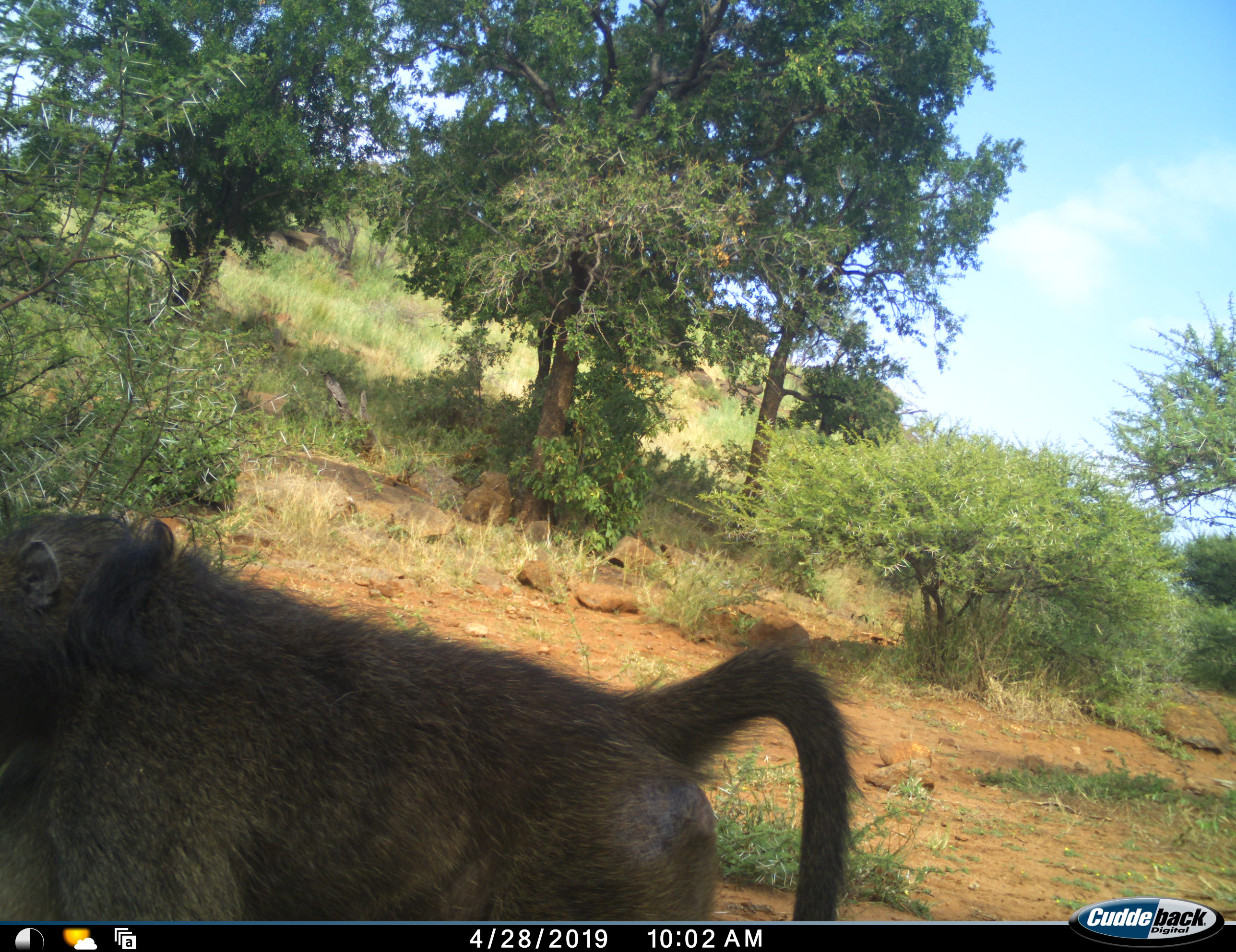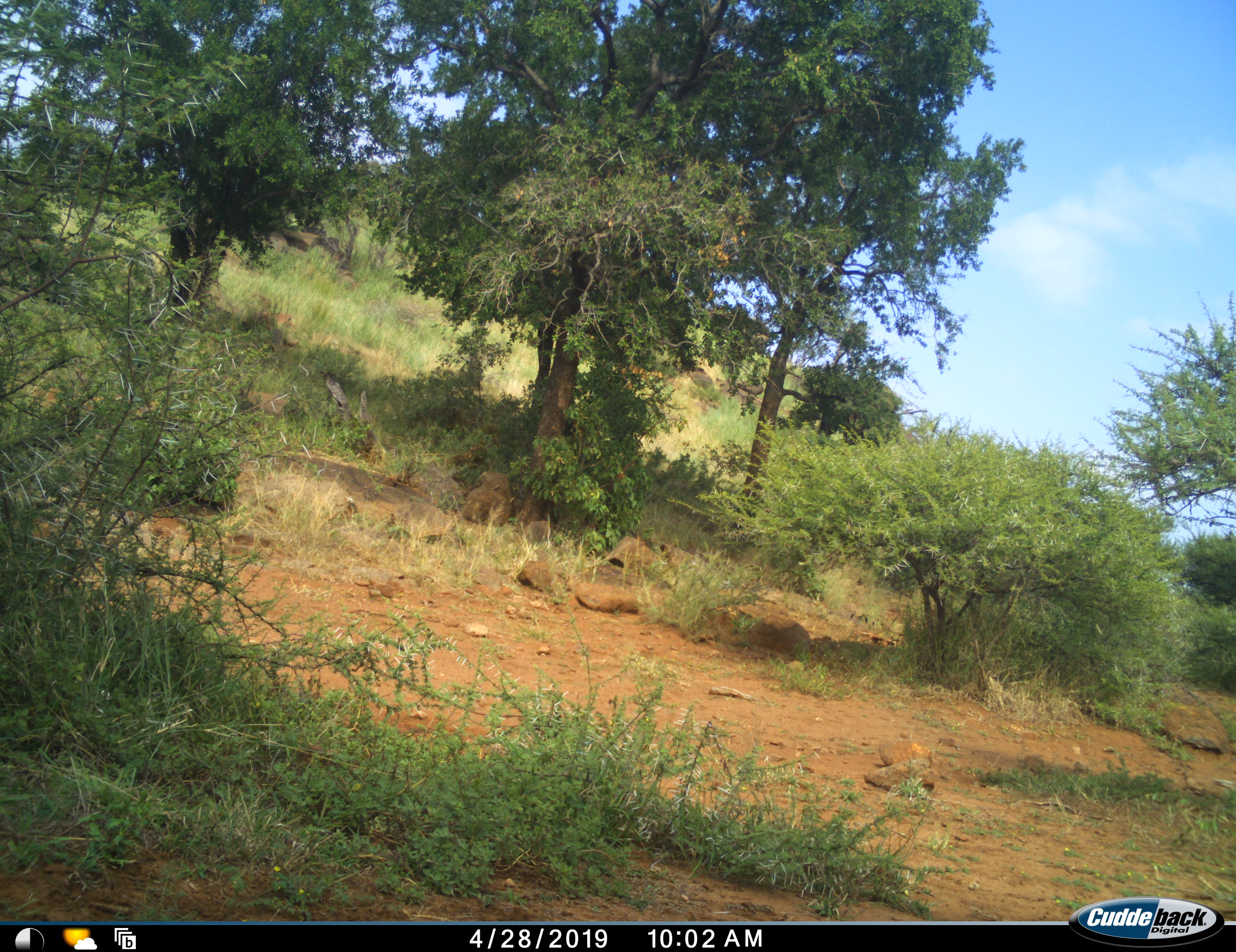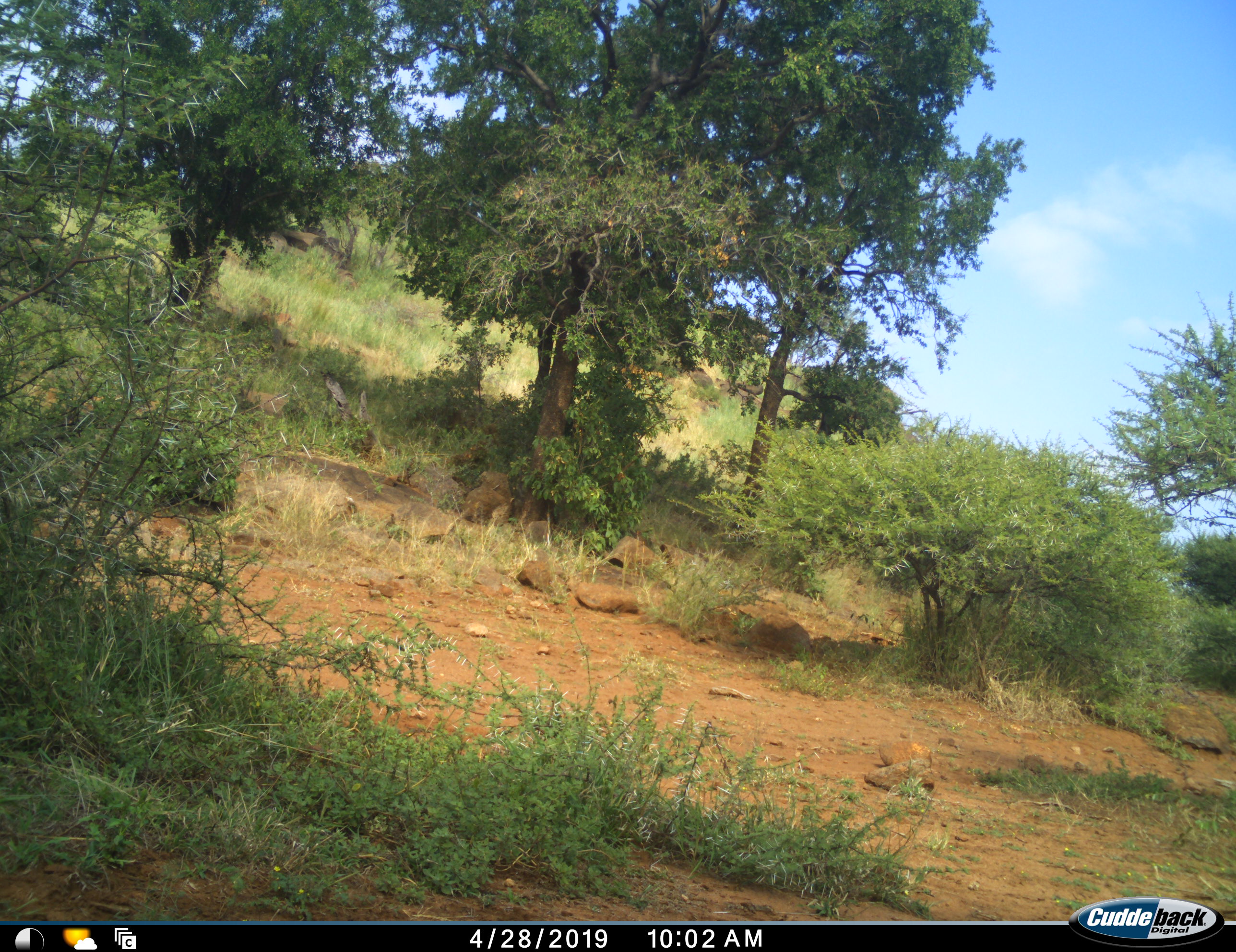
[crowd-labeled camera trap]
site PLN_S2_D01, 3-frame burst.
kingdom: Animalia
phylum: Chordata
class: Mammalia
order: Primates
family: Cercopithecidae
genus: Papio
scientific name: Papio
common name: baboon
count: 1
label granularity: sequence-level